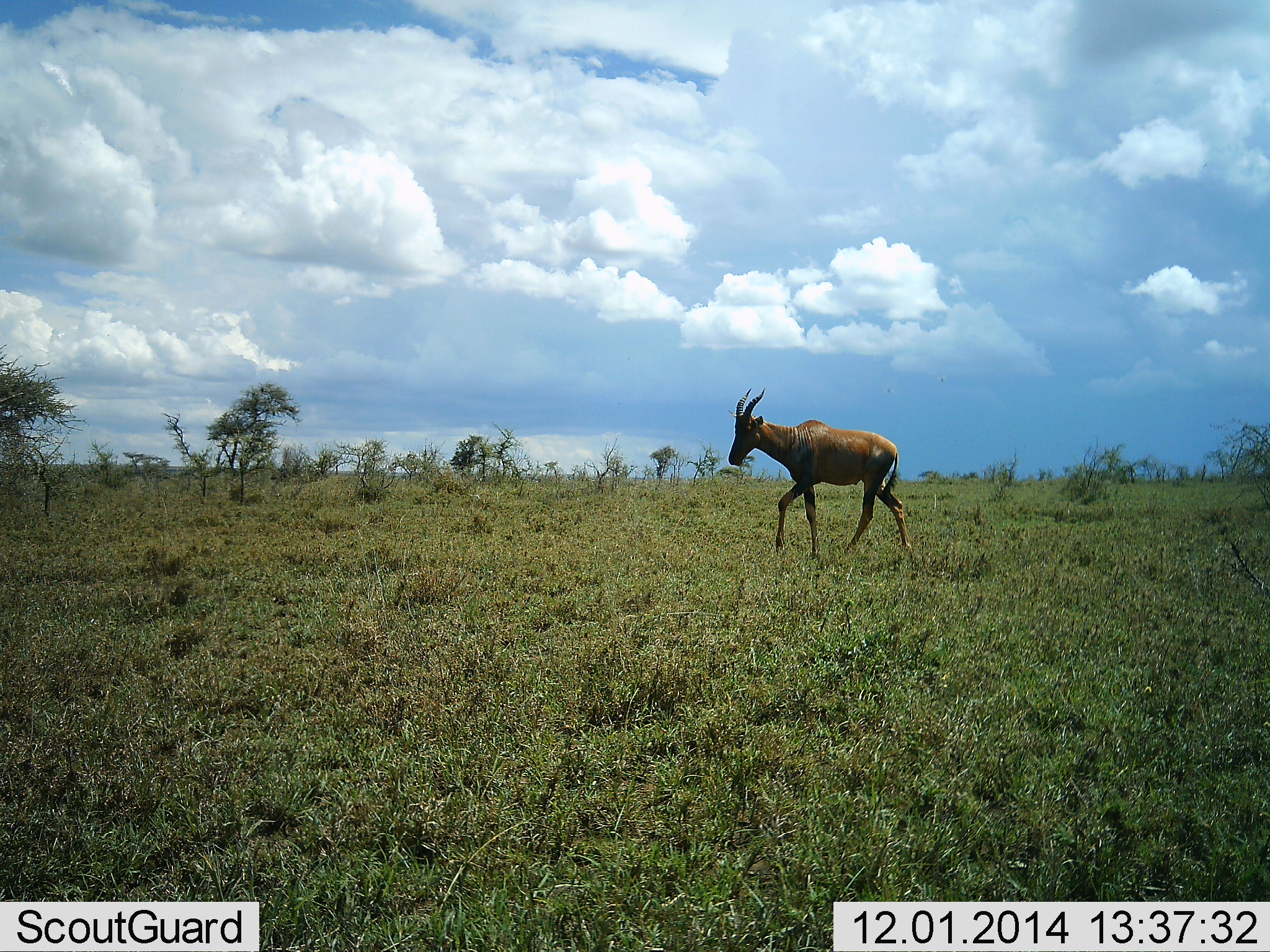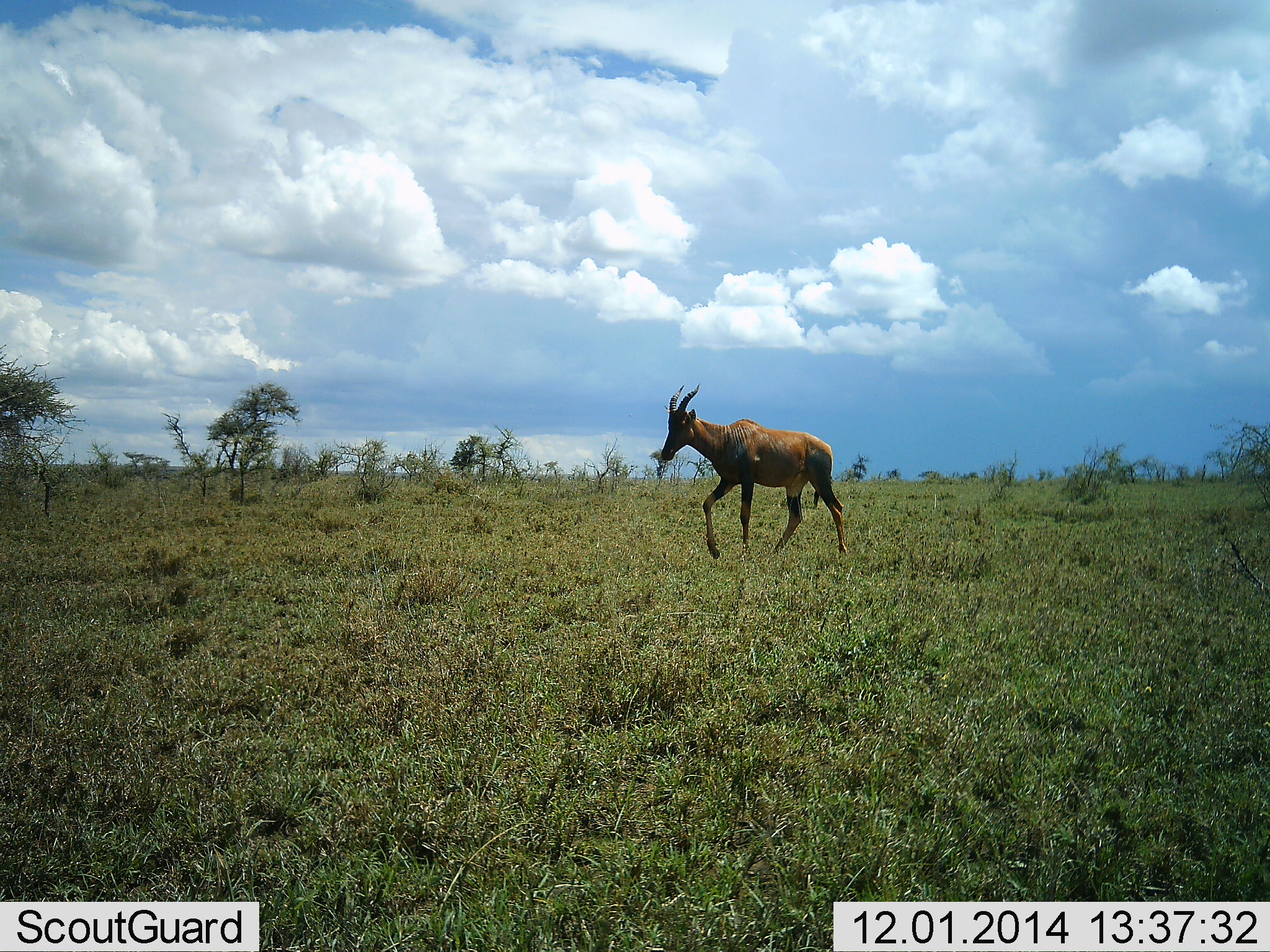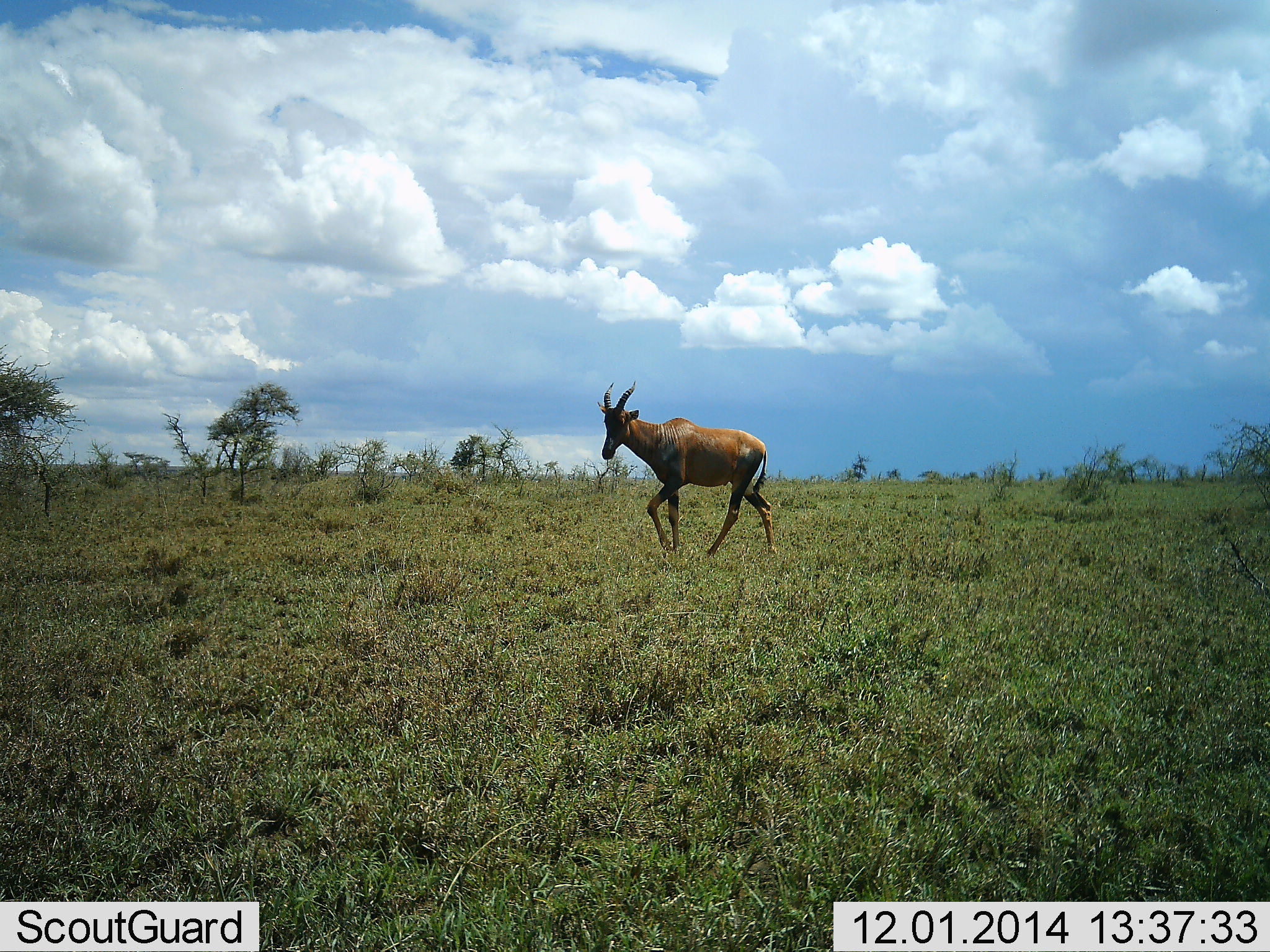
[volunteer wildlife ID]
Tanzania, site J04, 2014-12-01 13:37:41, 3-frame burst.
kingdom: Animalia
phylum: Chordata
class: Mammalia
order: Artiodactyla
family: Bovidae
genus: Damaliscus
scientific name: Damaliscus lunatus jimela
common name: topi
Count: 1.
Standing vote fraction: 0%.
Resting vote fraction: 0%.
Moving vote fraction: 100%.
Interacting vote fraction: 0%.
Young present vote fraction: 0%.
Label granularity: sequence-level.